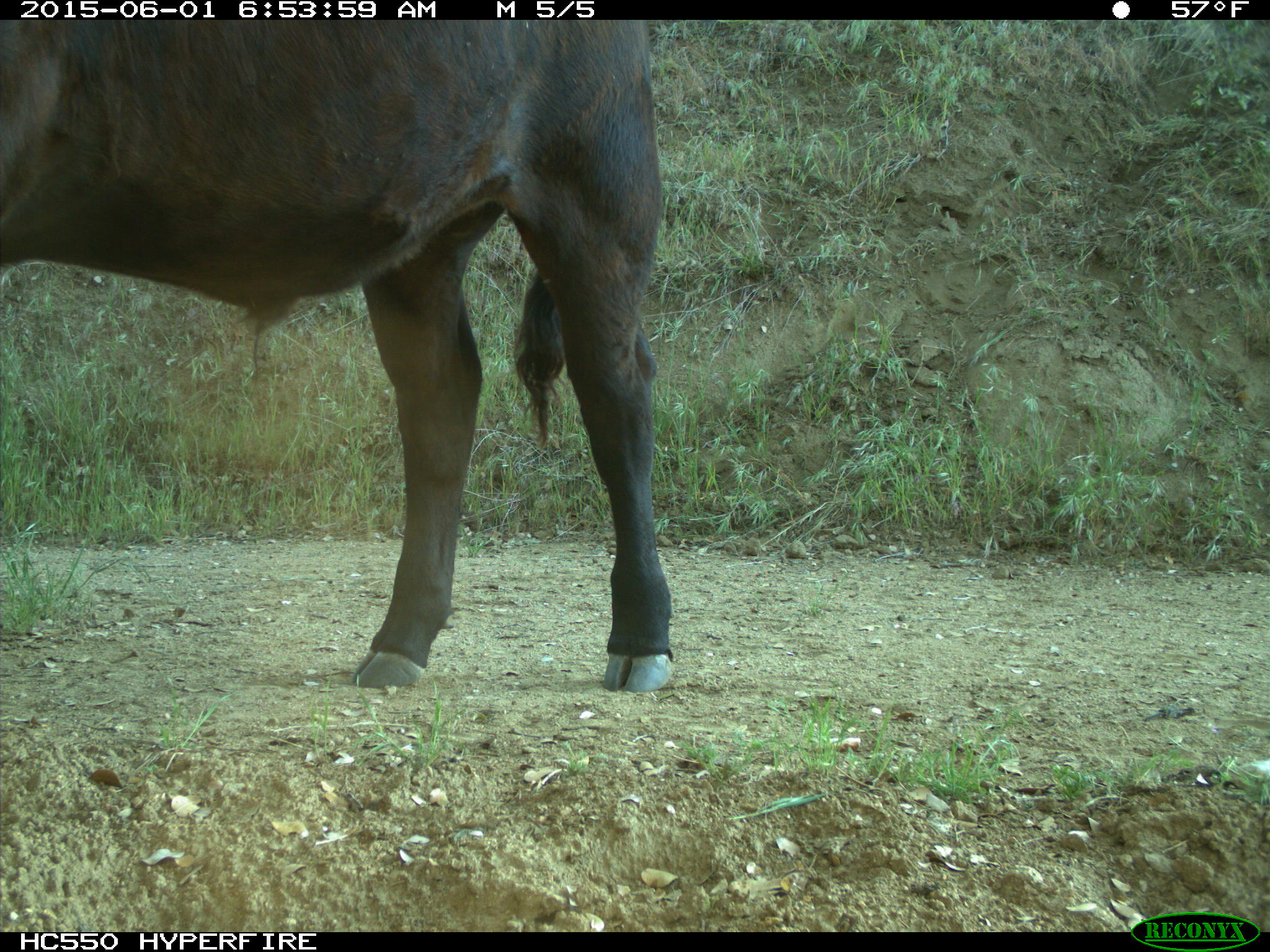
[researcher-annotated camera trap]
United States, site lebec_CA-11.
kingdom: Animalia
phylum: Chordata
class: Mammalia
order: Artiodactyla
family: Bovidae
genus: Bos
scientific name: Bos taurus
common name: domestic cow